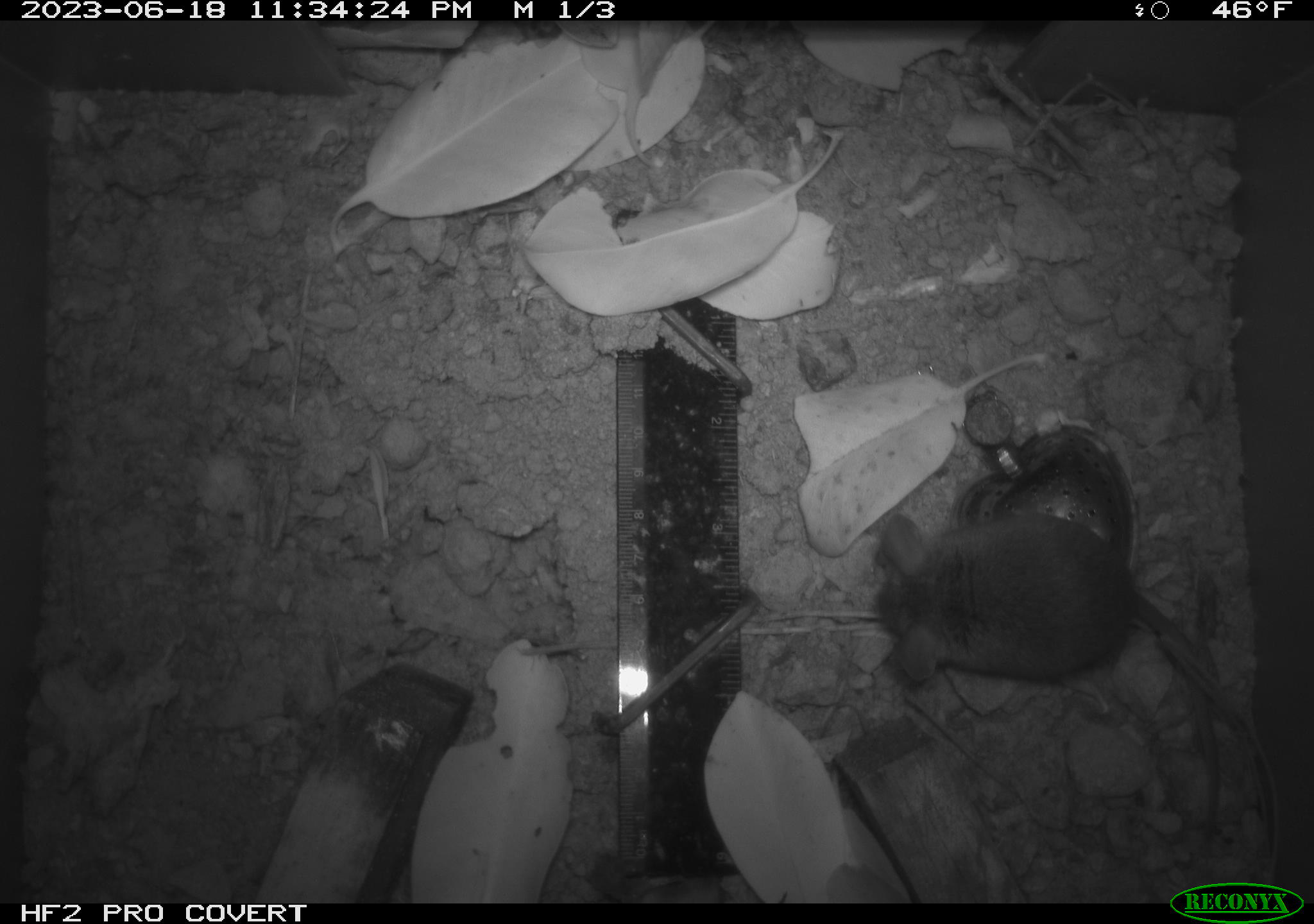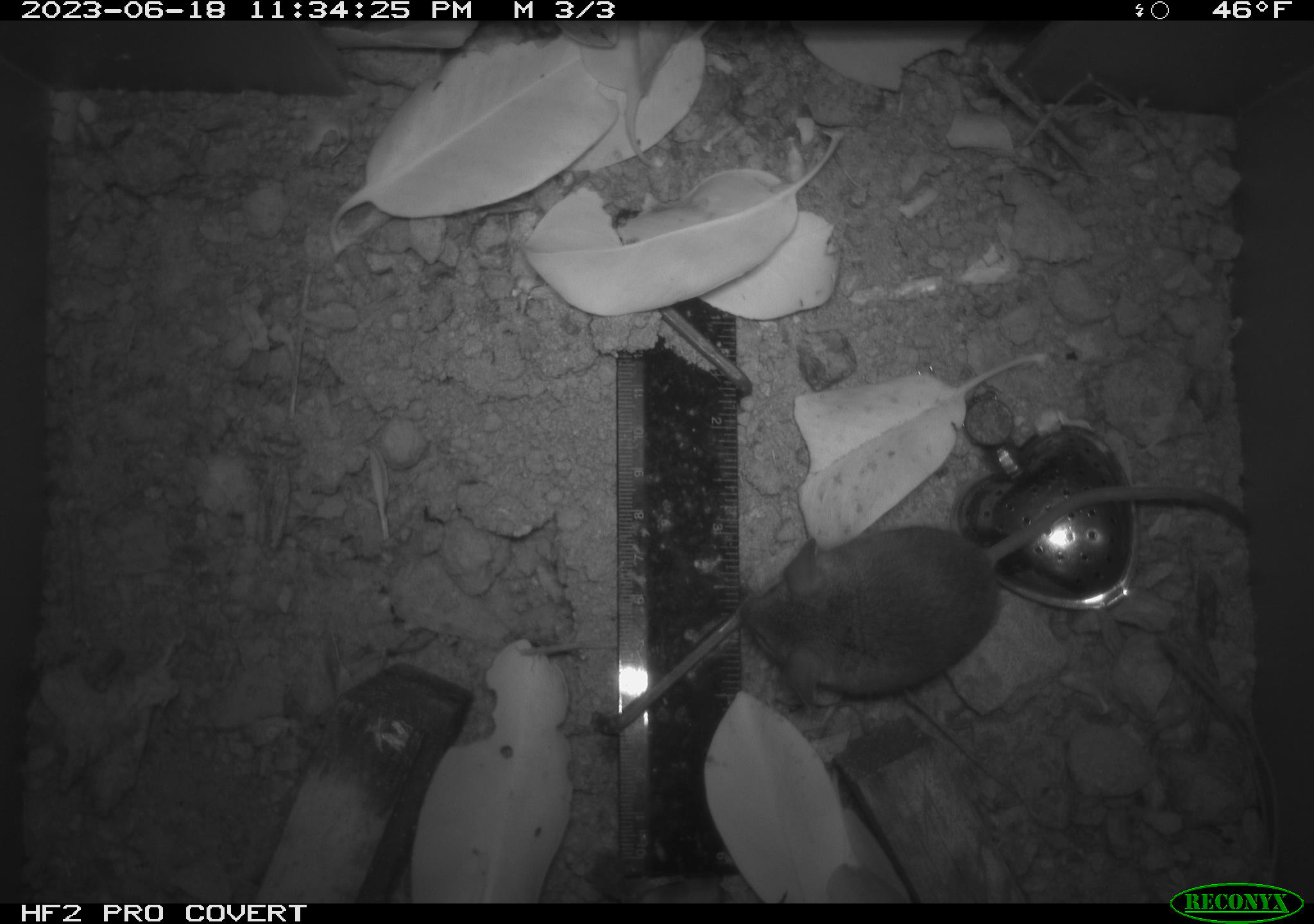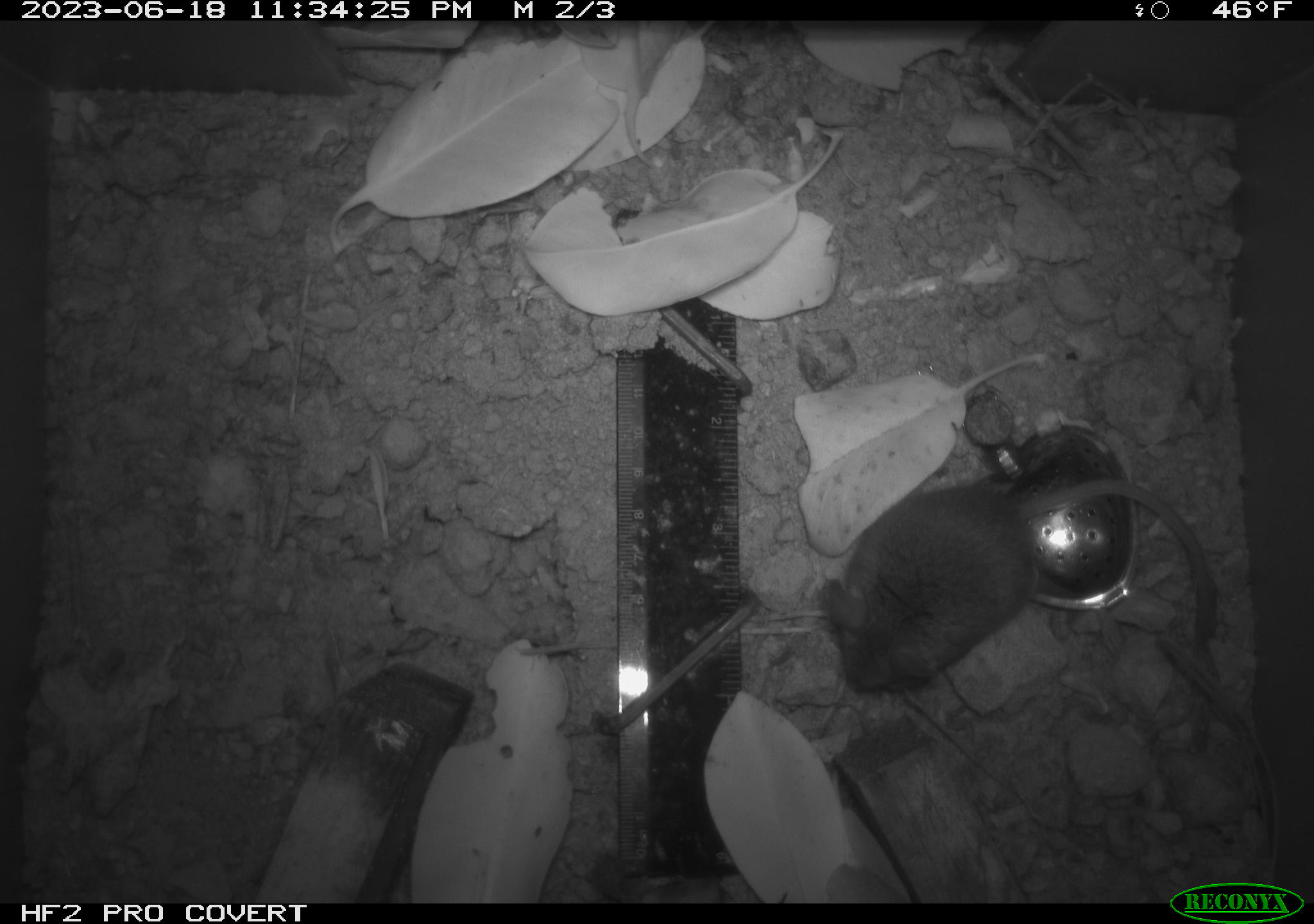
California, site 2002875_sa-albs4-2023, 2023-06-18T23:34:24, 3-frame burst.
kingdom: Animalia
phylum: Chordata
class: Mammalia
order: Rodentia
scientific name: Rodentia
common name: mouse species